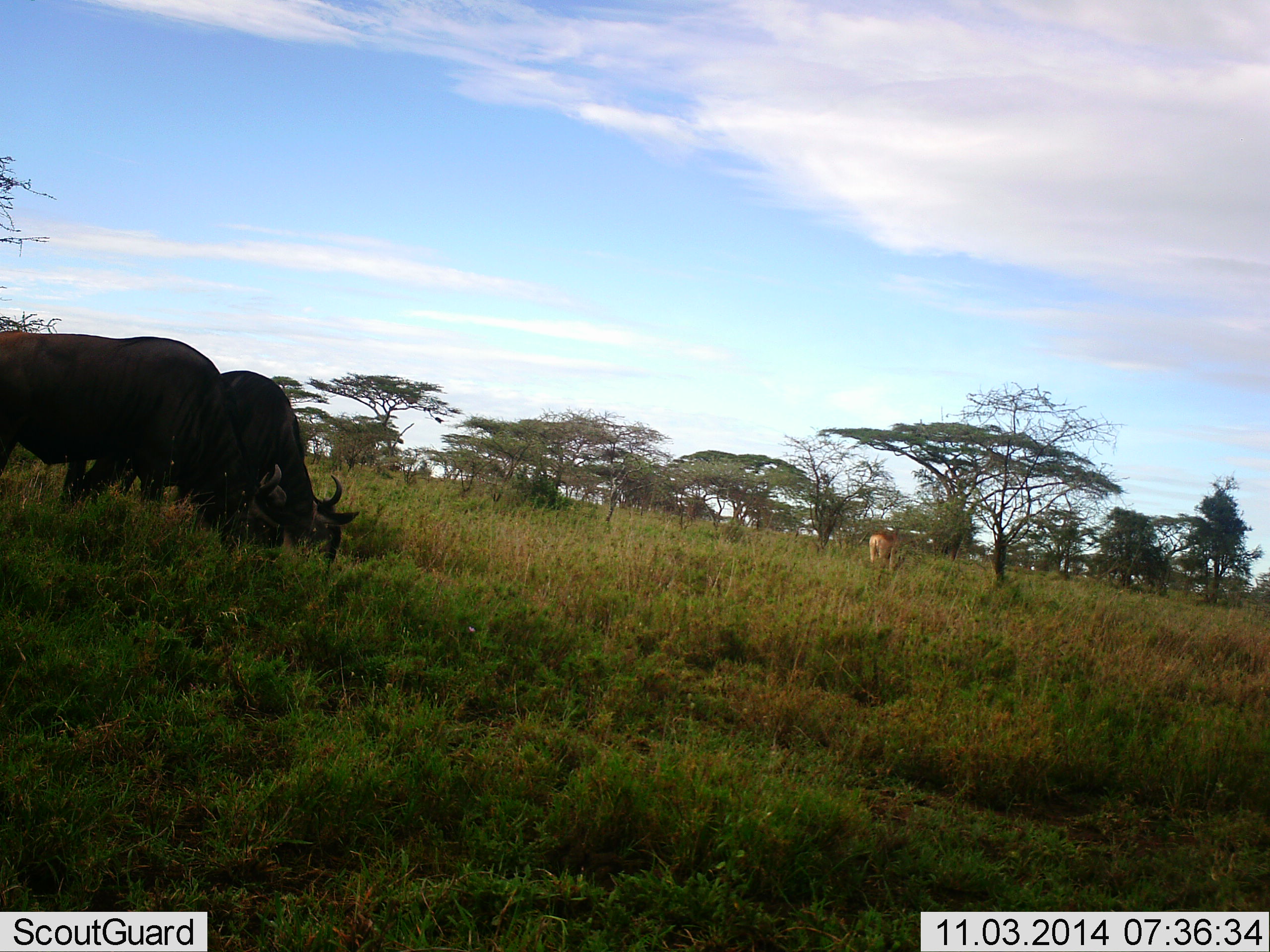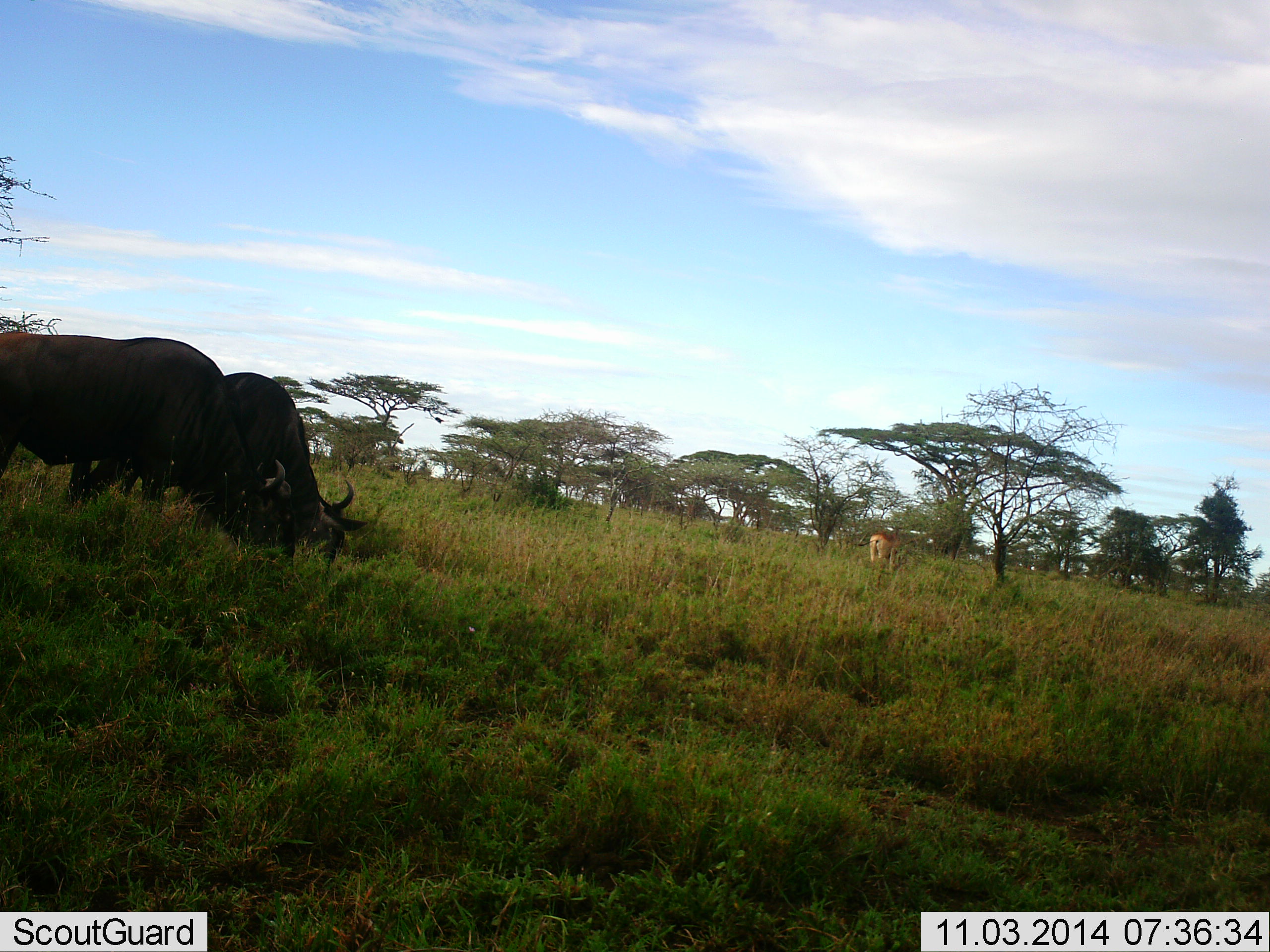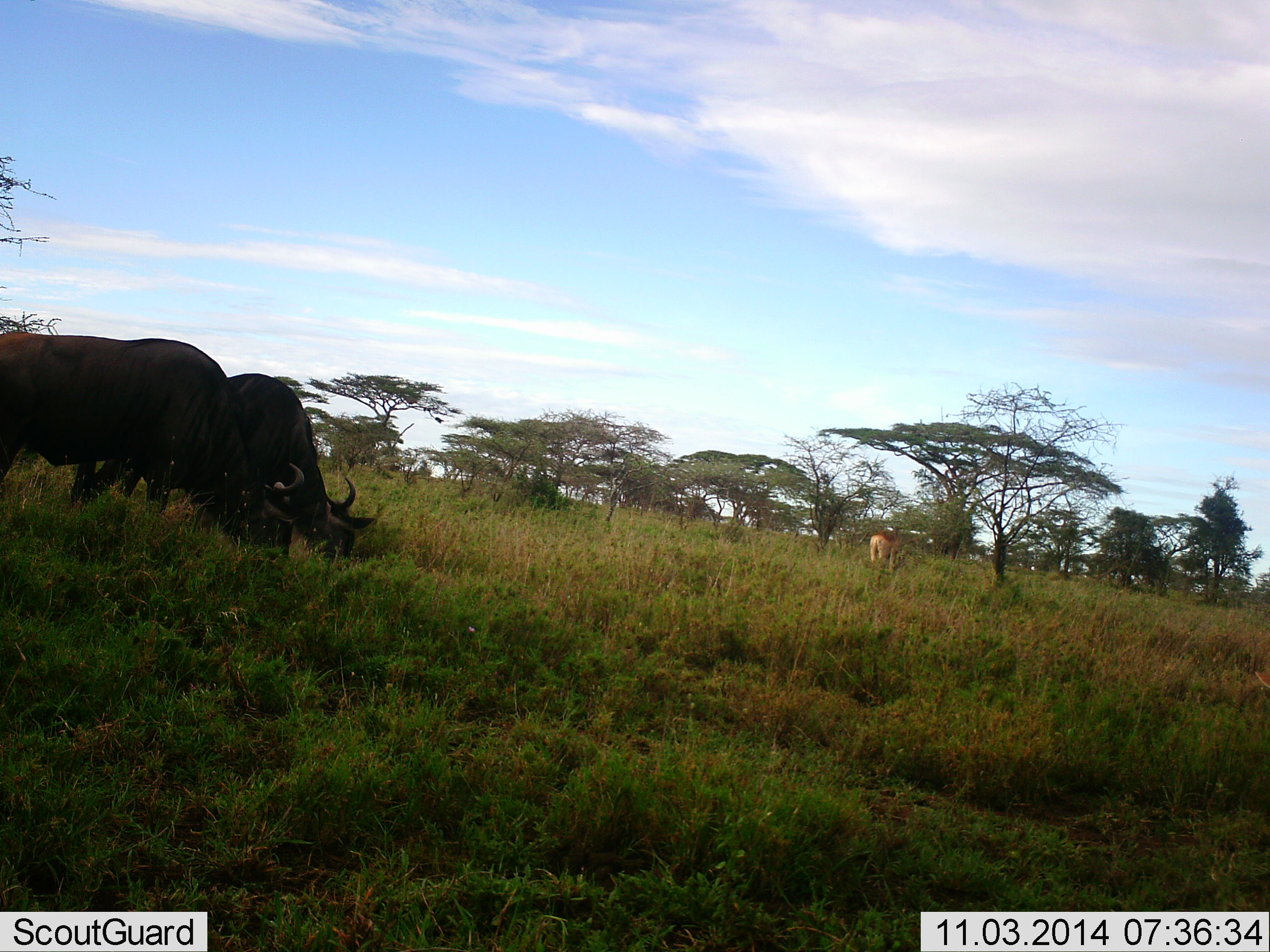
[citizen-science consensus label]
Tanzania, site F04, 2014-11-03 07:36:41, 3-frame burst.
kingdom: Animalia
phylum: Chordata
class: Mammalia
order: Artiodactyla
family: Bovidae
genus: Aepyceros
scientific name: Aepyceros melampus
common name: impala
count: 1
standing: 43%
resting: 0%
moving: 0%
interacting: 0%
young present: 0%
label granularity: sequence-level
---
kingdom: Animalia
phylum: Chordata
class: Mammalia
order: Artiodactyla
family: Bovidae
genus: Connochaetes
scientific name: Connochaetes taurinus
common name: blue wildebeest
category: wildebeest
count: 2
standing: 11%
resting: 0%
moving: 0%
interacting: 6%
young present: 0%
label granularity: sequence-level